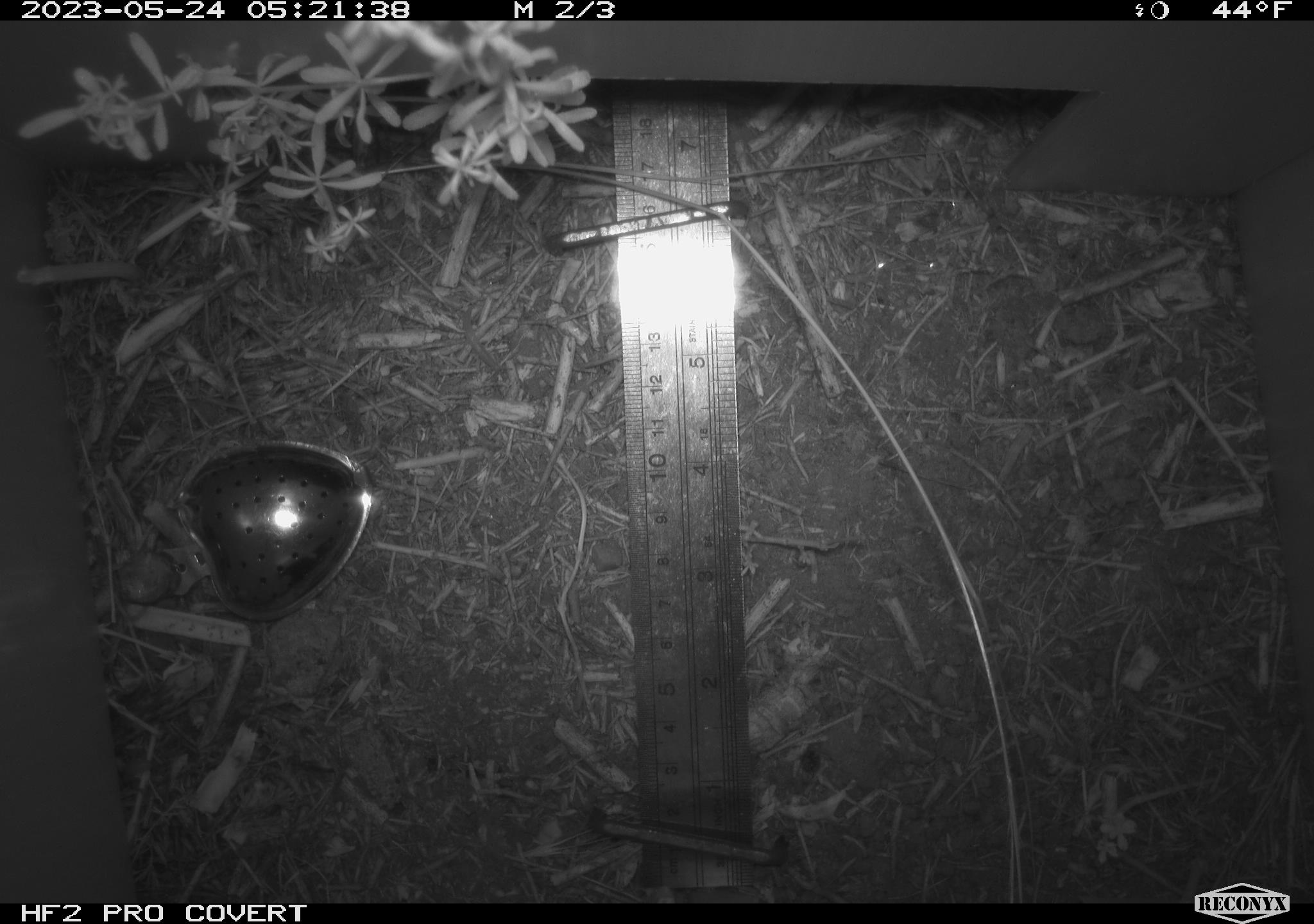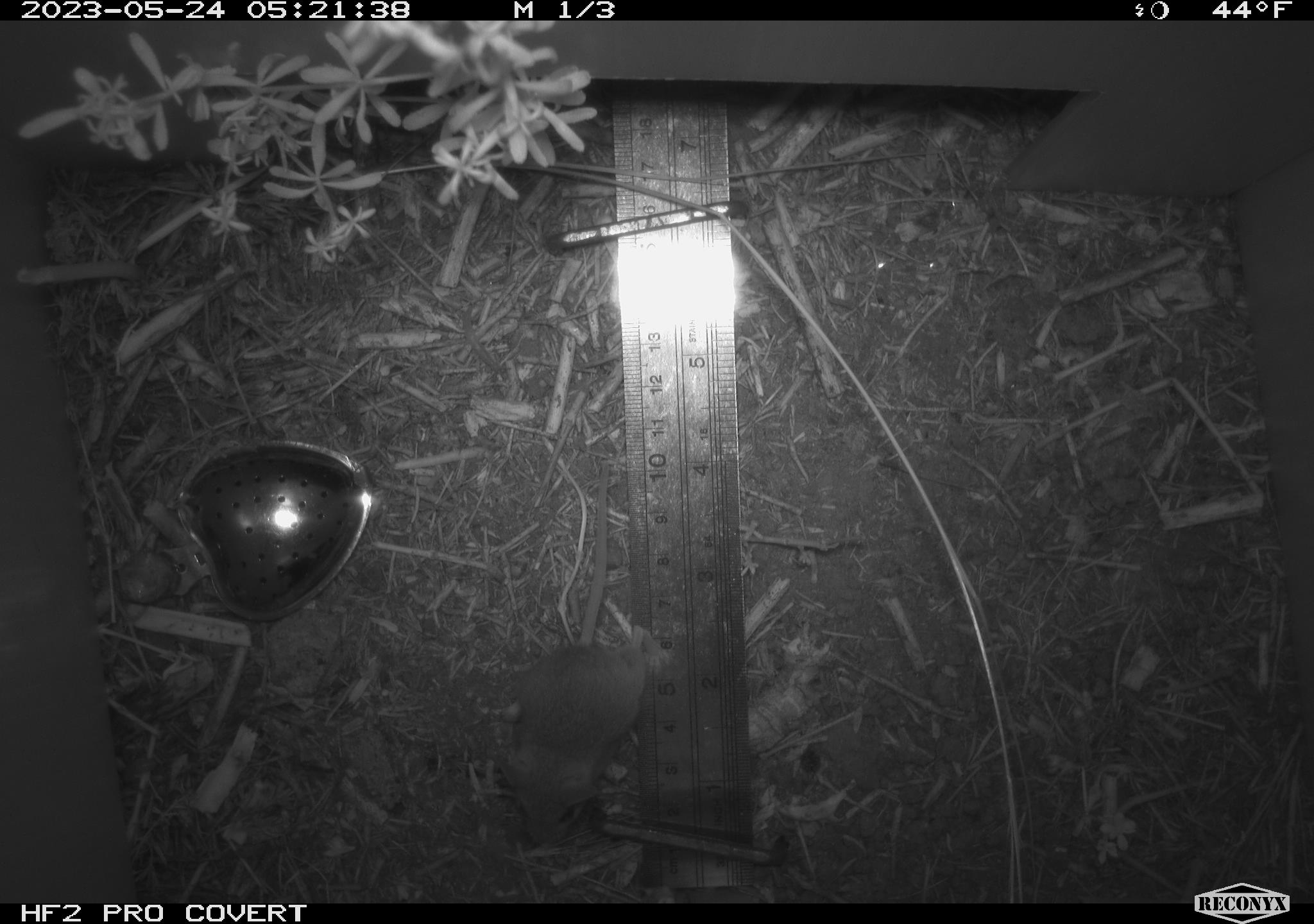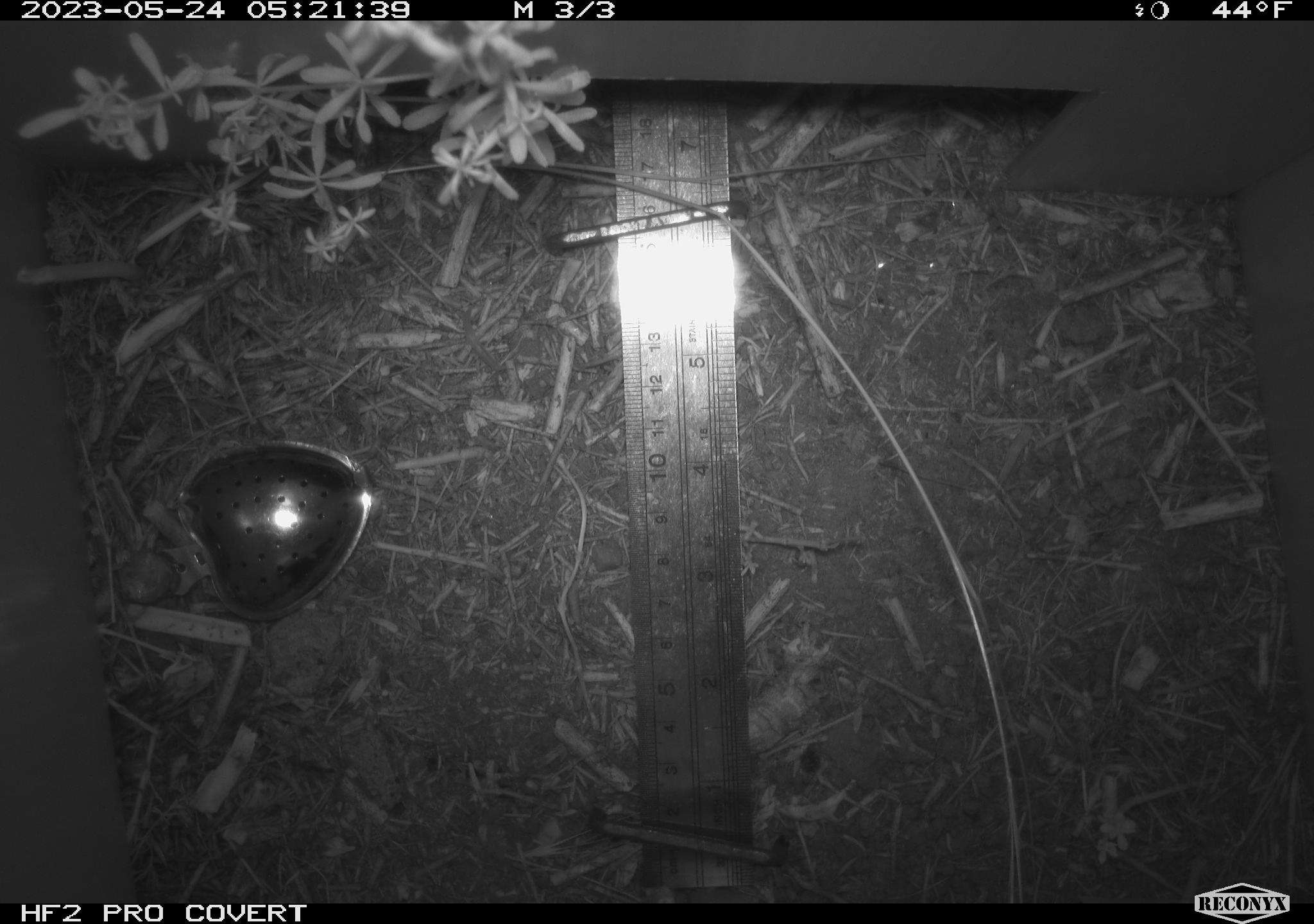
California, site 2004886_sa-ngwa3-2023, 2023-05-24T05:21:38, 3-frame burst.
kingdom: Animalia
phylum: Chordata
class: Mammalia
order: Rodentia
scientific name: Rodentia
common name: mouse species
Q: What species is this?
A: Mouse species (Rodentia).